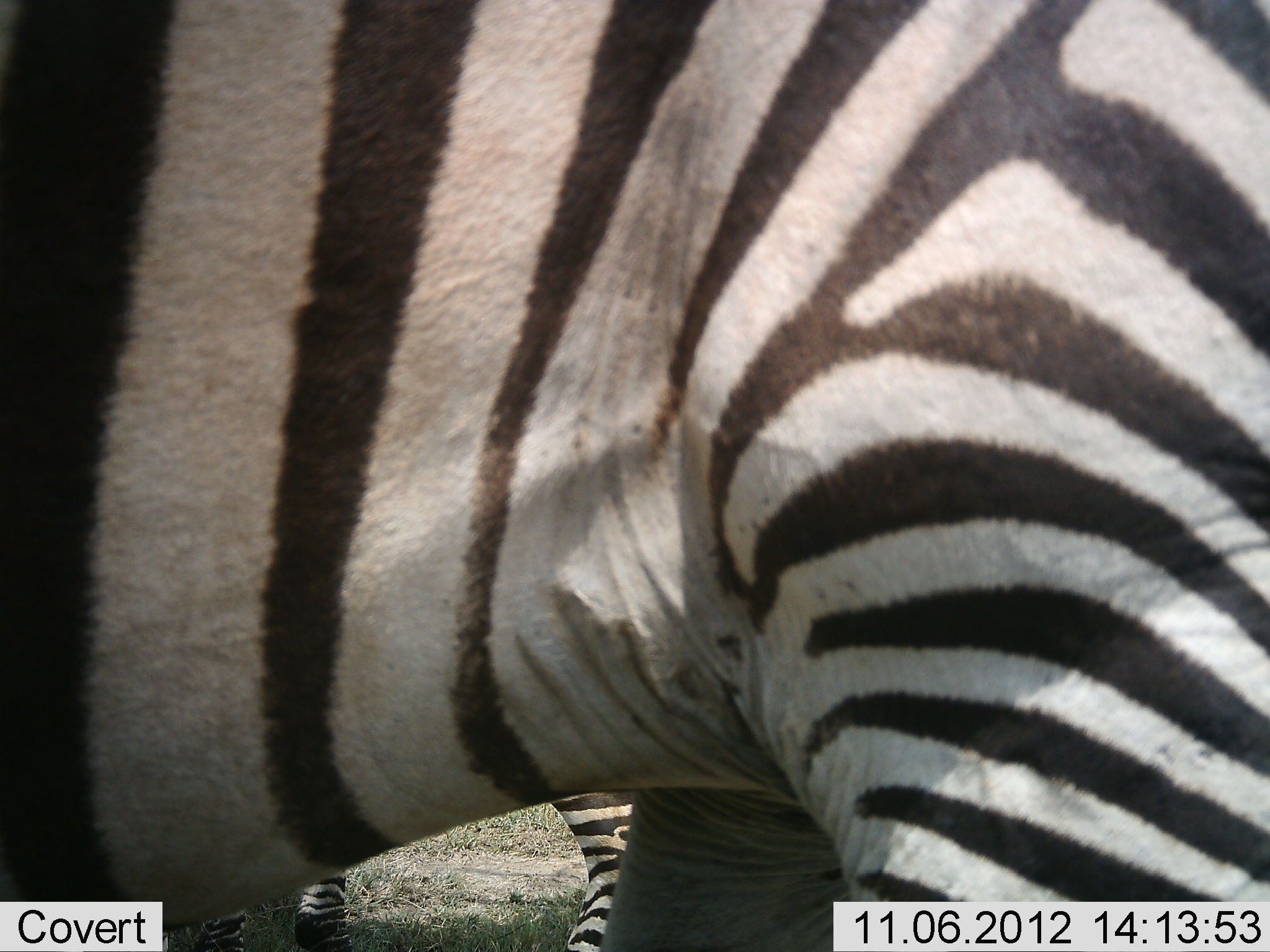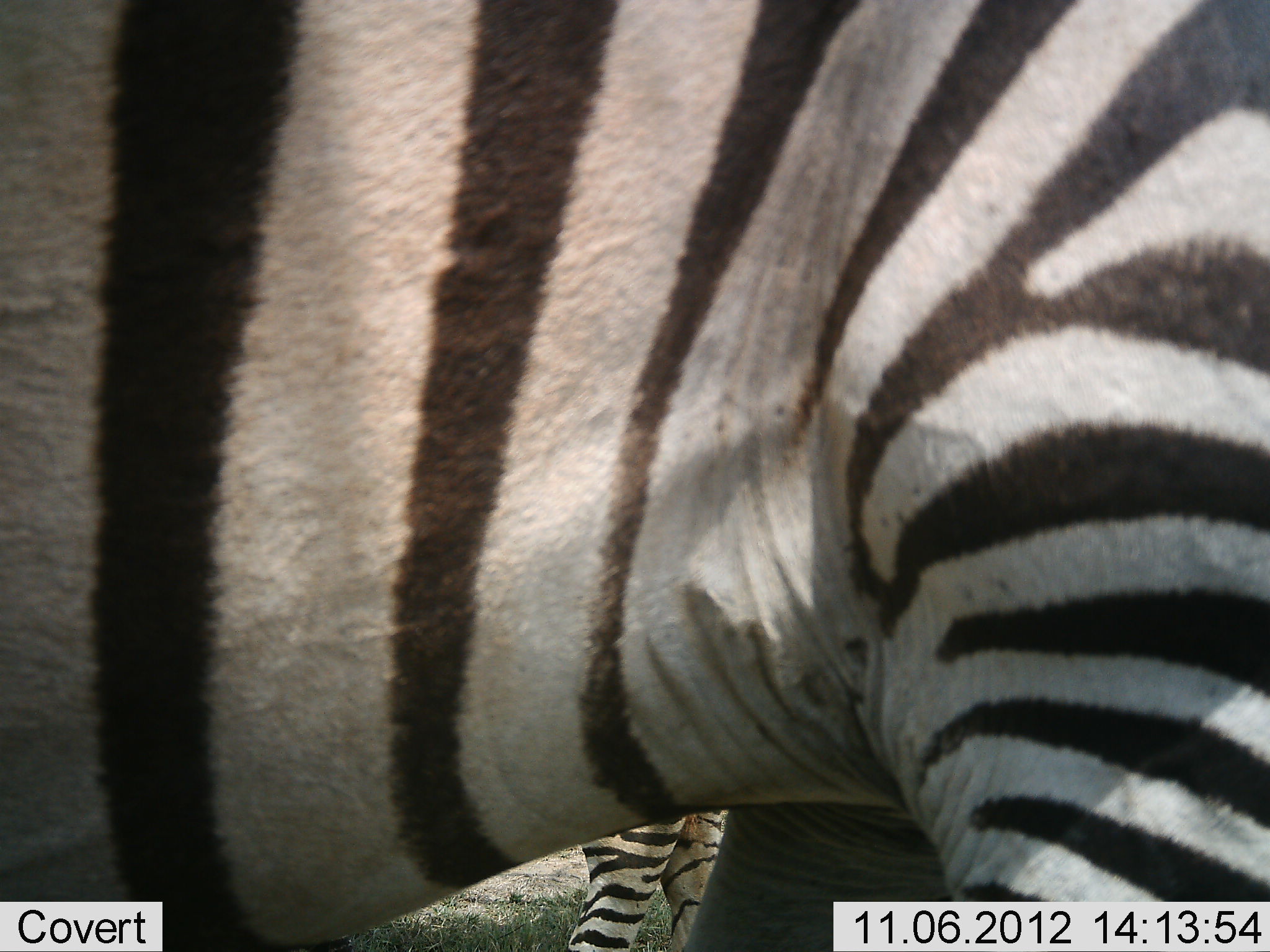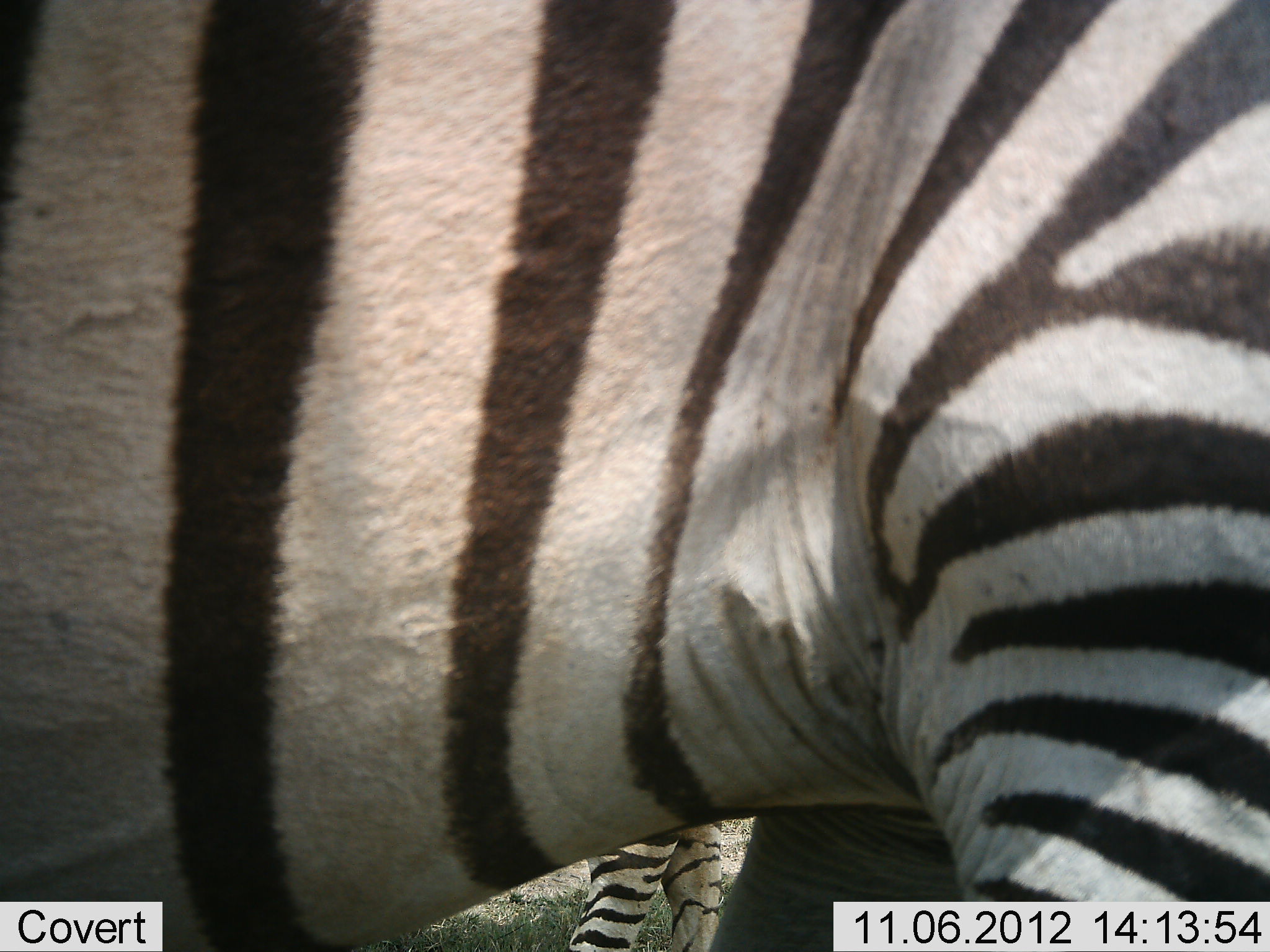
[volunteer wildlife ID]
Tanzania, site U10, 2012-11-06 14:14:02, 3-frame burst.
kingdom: Animalia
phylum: Chordata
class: Mammalia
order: Perissodactyla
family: Equidae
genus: Equus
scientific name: Equus quagga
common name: plains zebra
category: zebra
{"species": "zebra (plains zebra) (Equus quagga)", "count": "2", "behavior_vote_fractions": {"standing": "100%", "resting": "0%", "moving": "20%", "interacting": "0%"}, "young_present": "0%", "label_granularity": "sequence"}